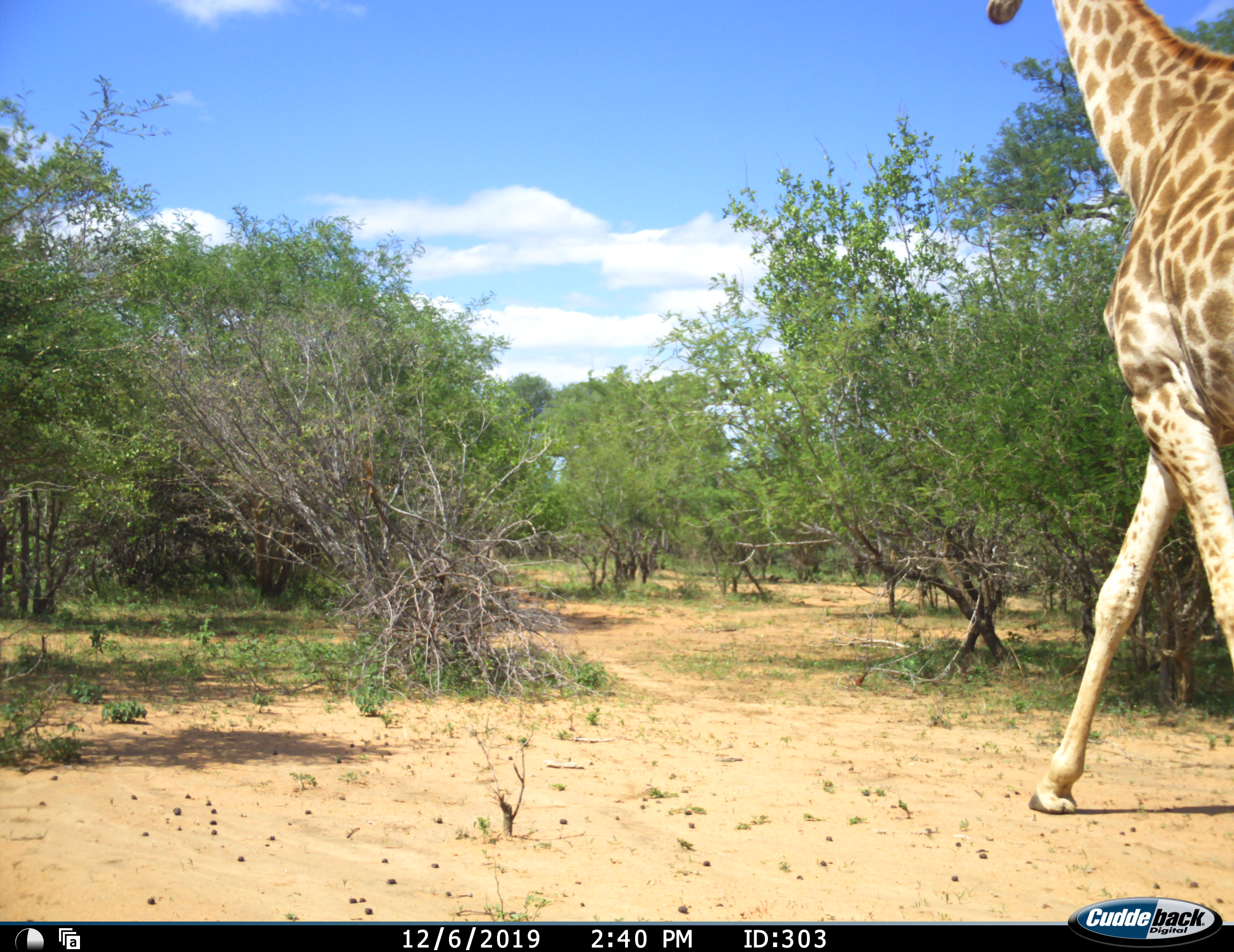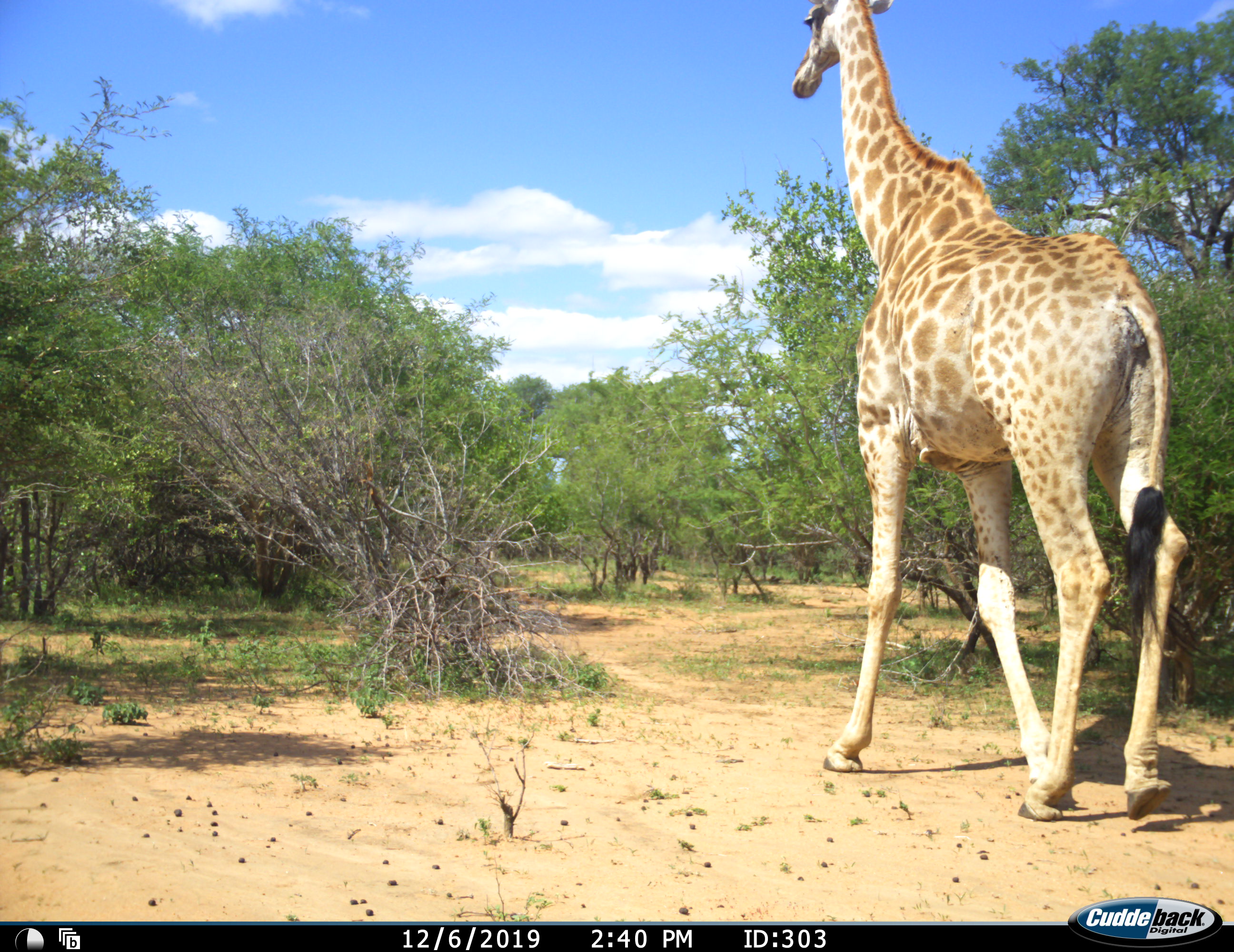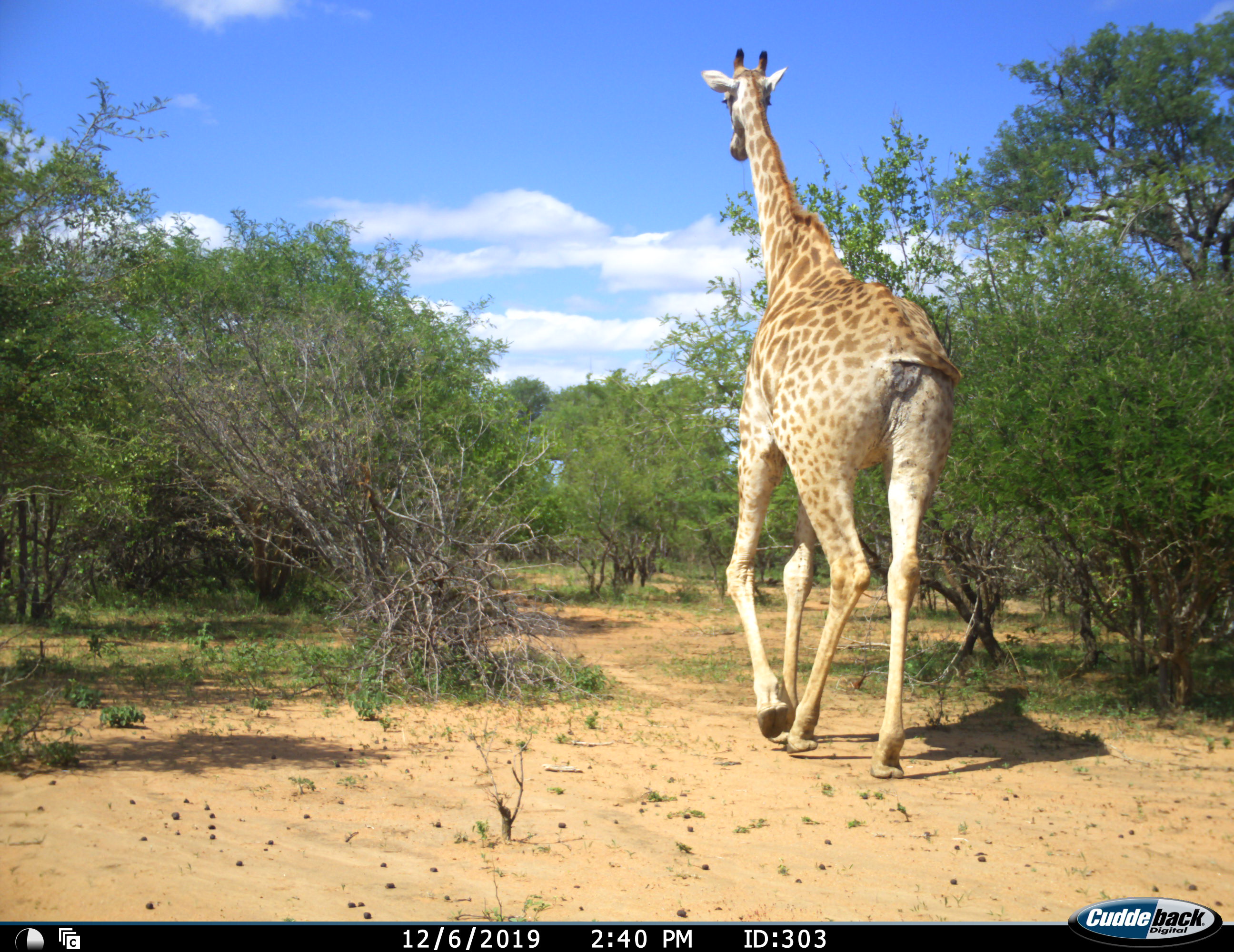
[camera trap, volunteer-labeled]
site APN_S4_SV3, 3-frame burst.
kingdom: Animalia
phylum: Chordata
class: Mammalia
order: Artiodactyla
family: Giraffidae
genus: Giraffa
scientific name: Giraffa camelopardalis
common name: giraffe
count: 1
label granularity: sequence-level